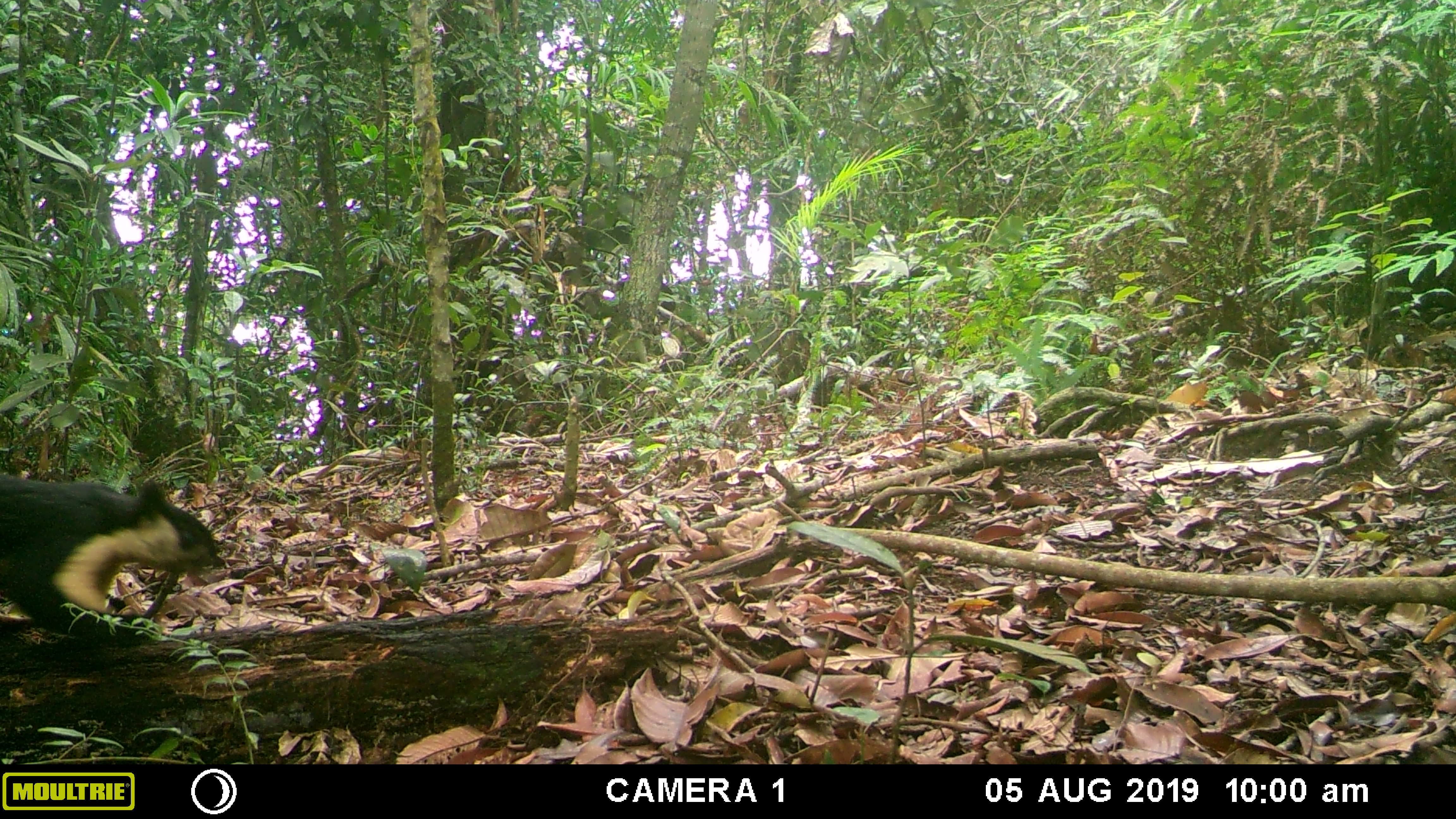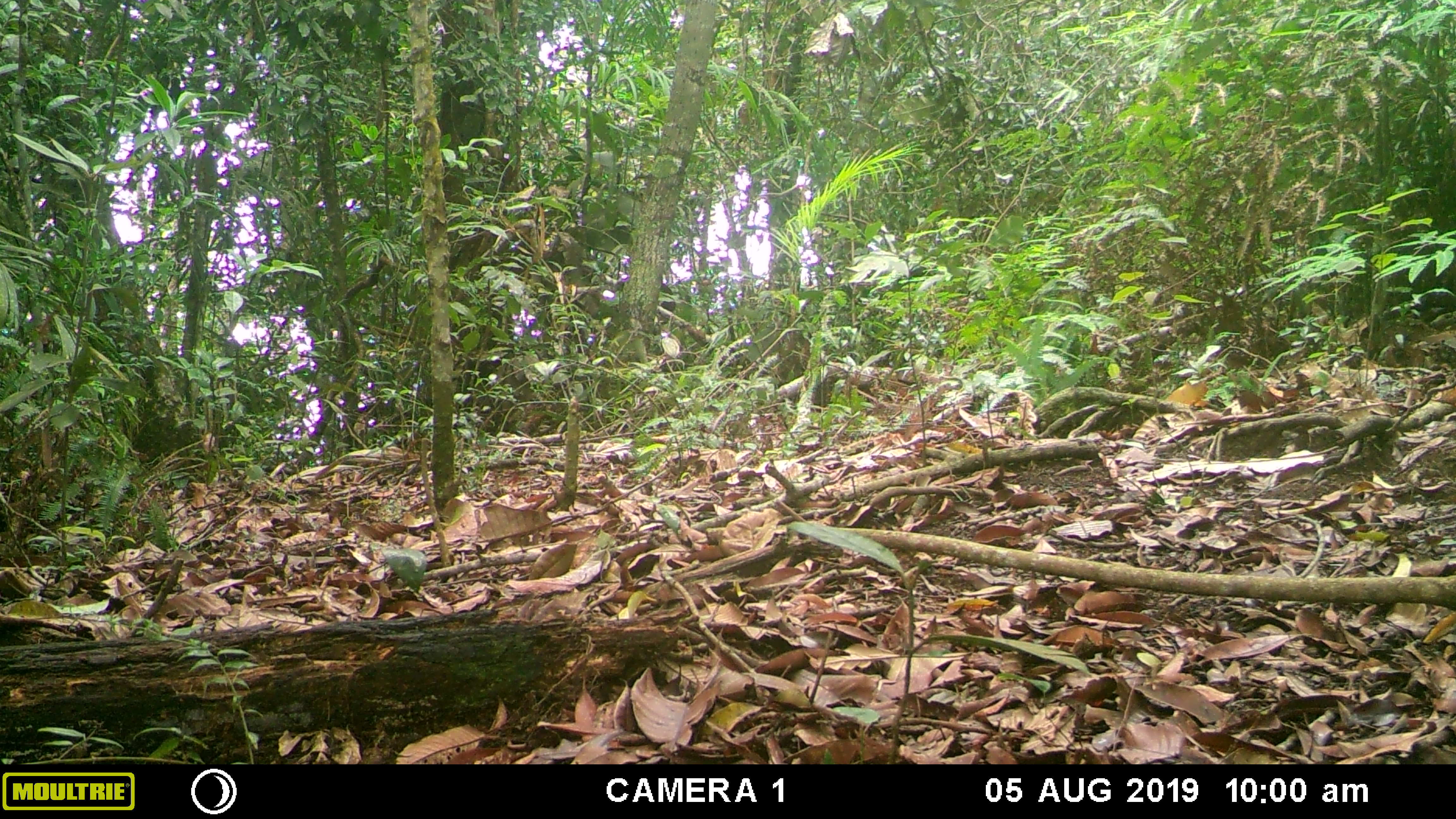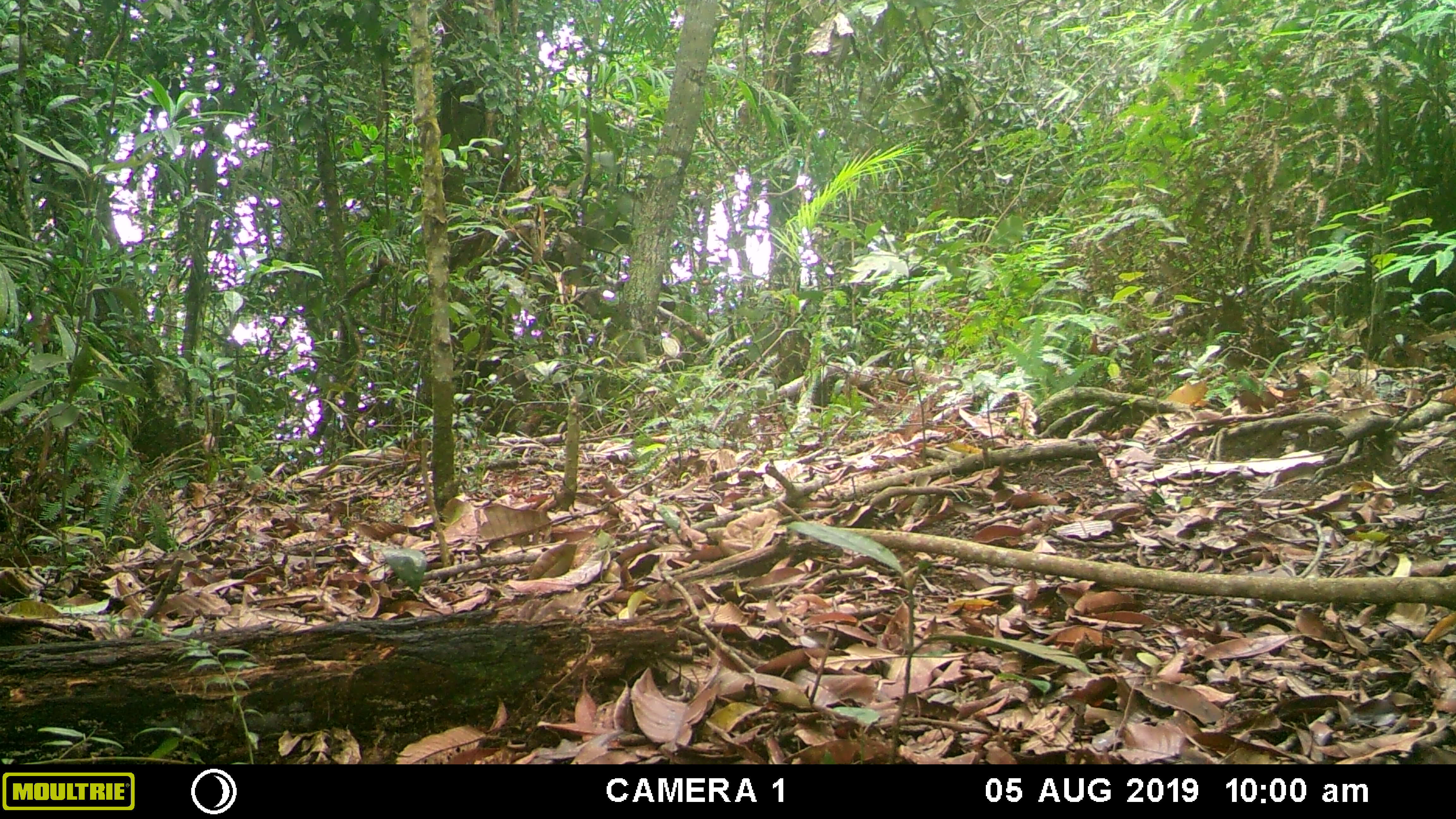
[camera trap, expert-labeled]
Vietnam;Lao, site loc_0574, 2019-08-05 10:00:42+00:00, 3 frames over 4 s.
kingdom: Animalia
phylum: Chordata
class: Mammalia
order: Rodentia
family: Sciuridae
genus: Ratufa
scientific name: Ratufa bicolor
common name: black giant squirrel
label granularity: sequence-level